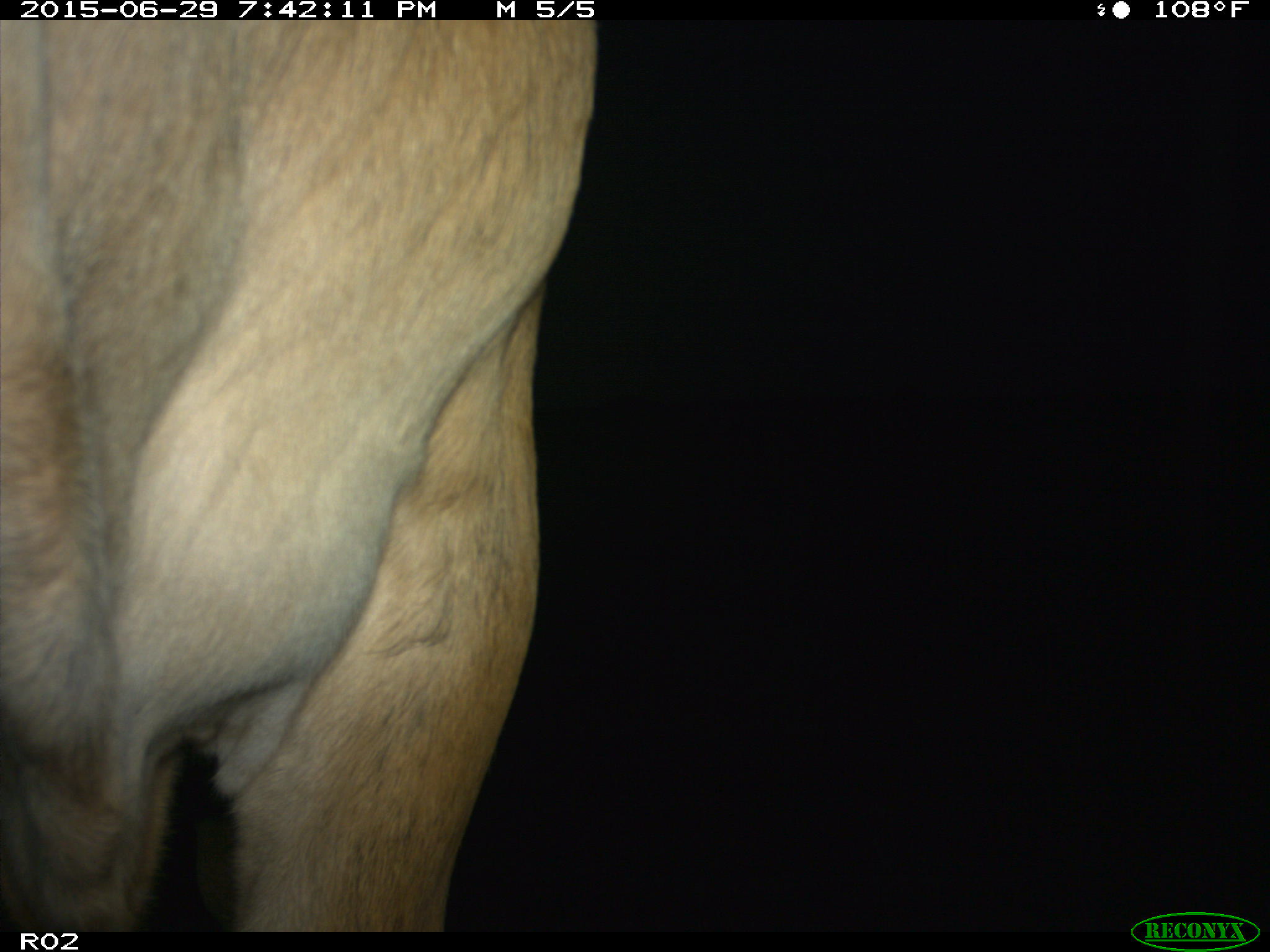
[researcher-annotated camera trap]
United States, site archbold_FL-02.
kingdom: Animalia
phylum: Chordata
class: Mammalia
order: Artiodactyla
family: Bovidae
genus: Bos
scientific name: Bos taurus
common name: domestic cow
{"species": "Bos taurus (domestic cow)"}